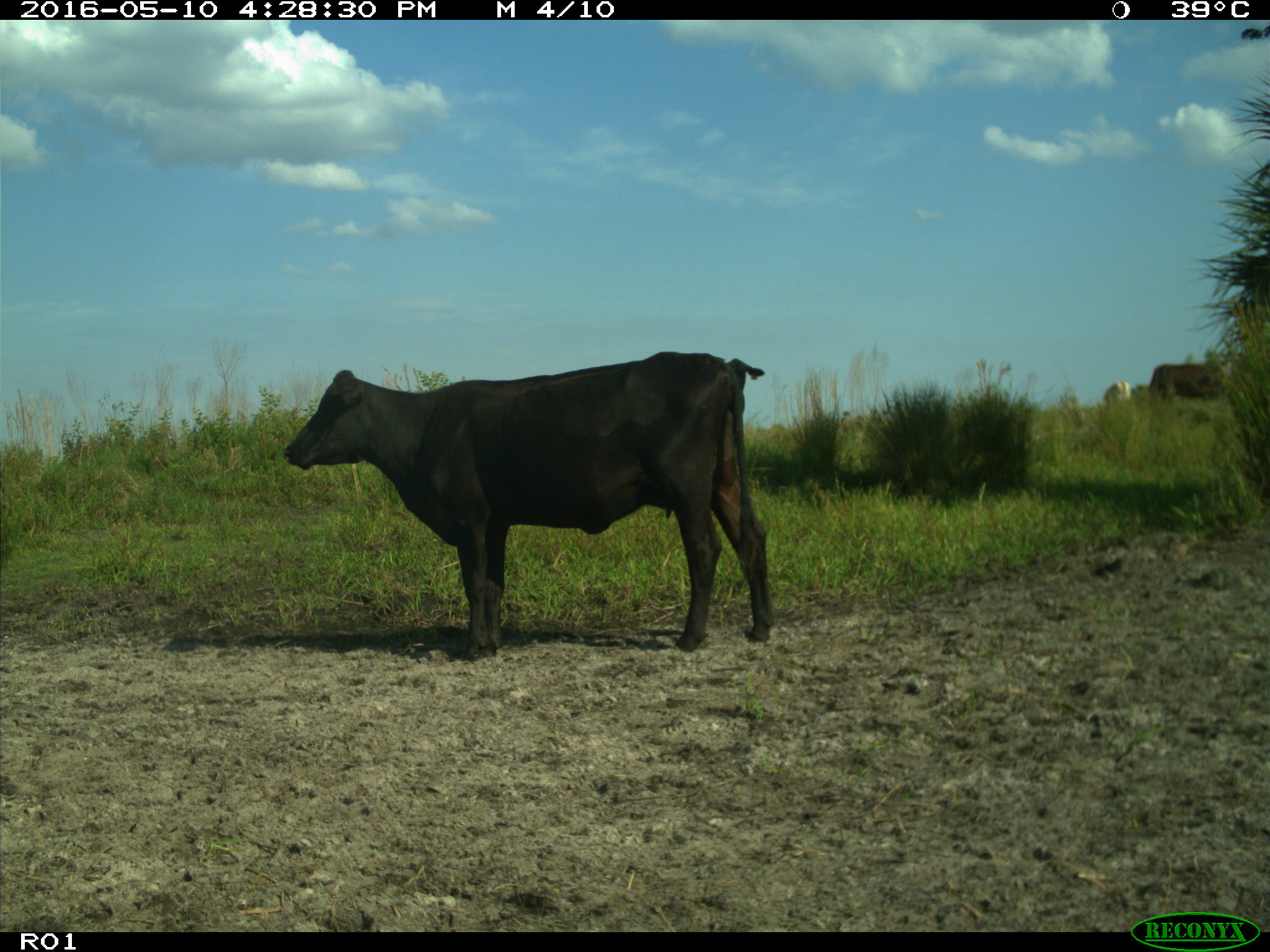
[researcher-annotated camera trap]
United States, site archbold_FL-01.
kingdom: Animalia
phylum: Chordata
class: Mammalia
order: Artiodactyla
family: Bovidae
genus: Bos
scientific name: Bos taurus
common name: domestic cow